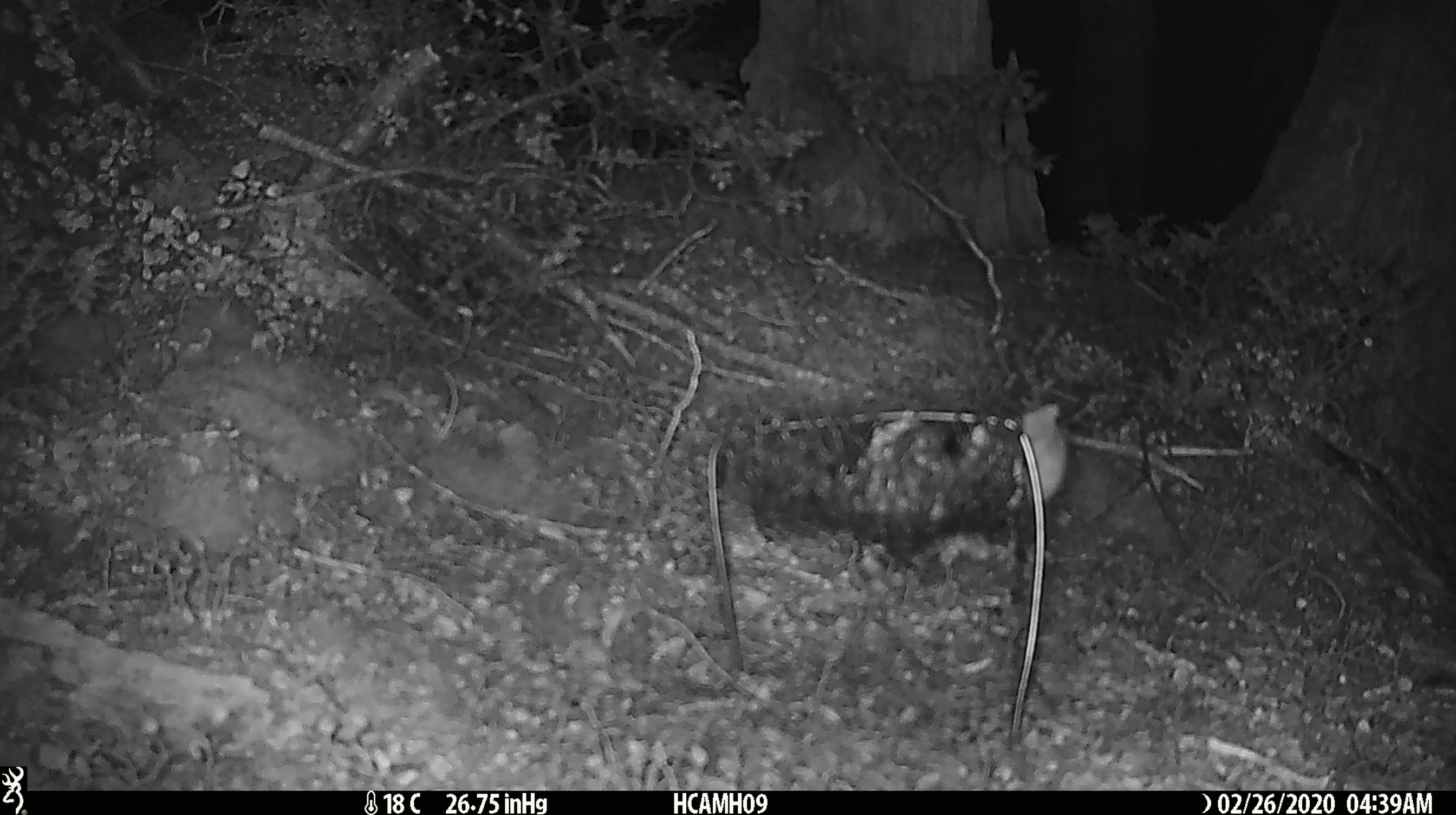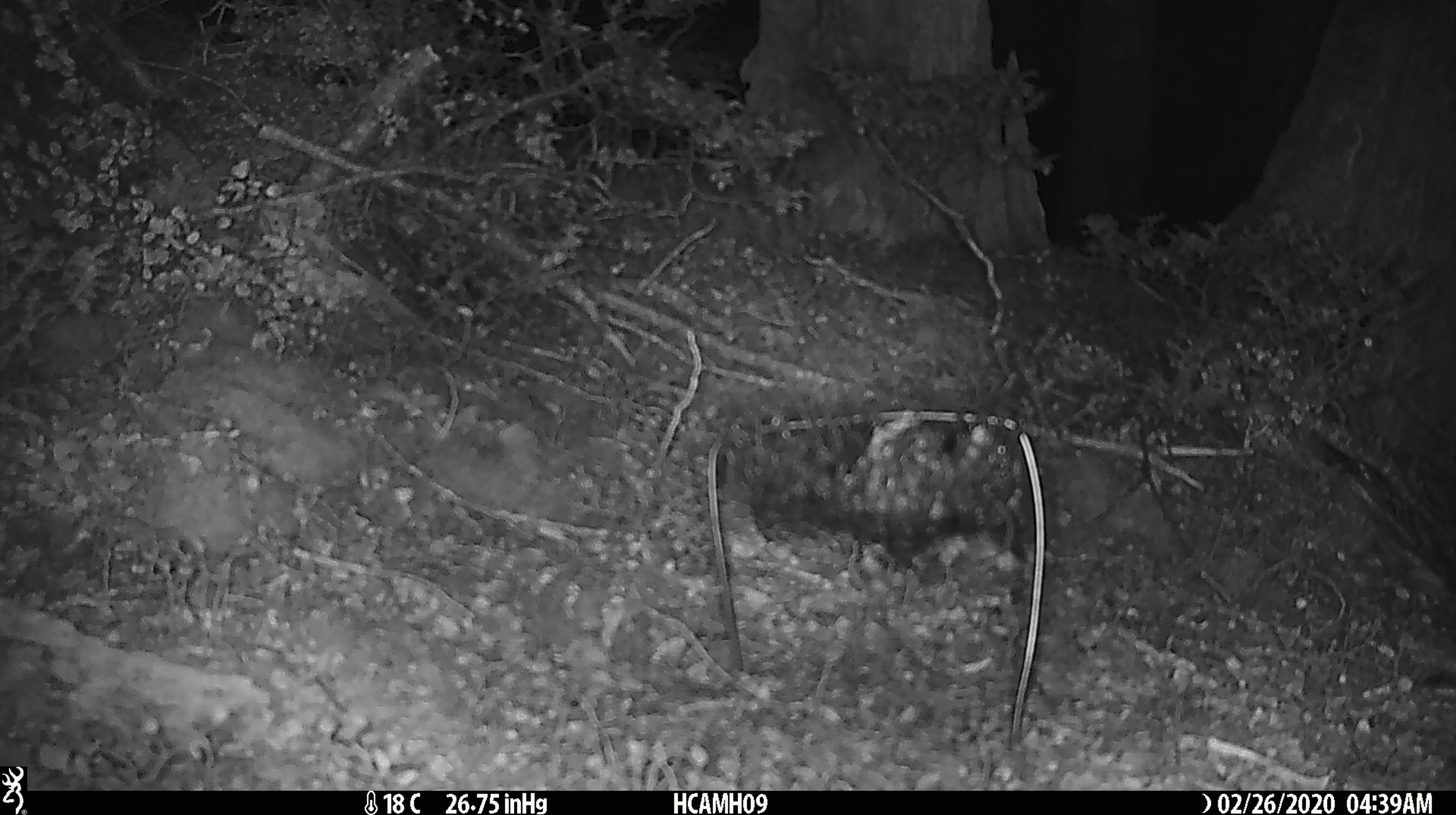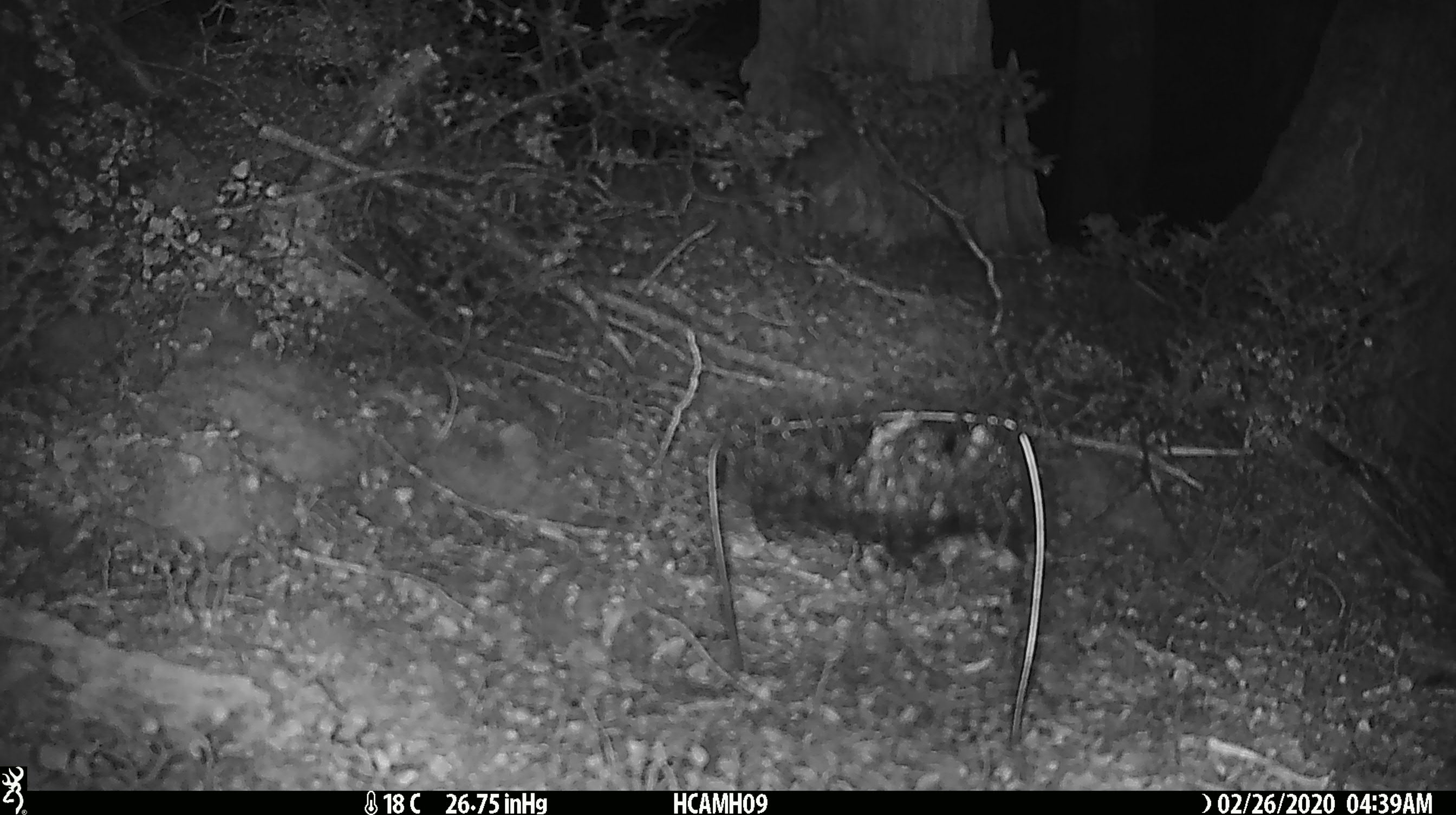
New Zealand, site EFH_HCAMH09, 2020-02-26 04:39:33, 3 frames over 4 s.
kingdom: Animalia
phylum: Chordata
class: Mammalia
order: Rodentia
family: Muridae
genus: Mus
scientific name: Mus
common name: mouse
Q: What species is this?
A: Mouse (Mus).